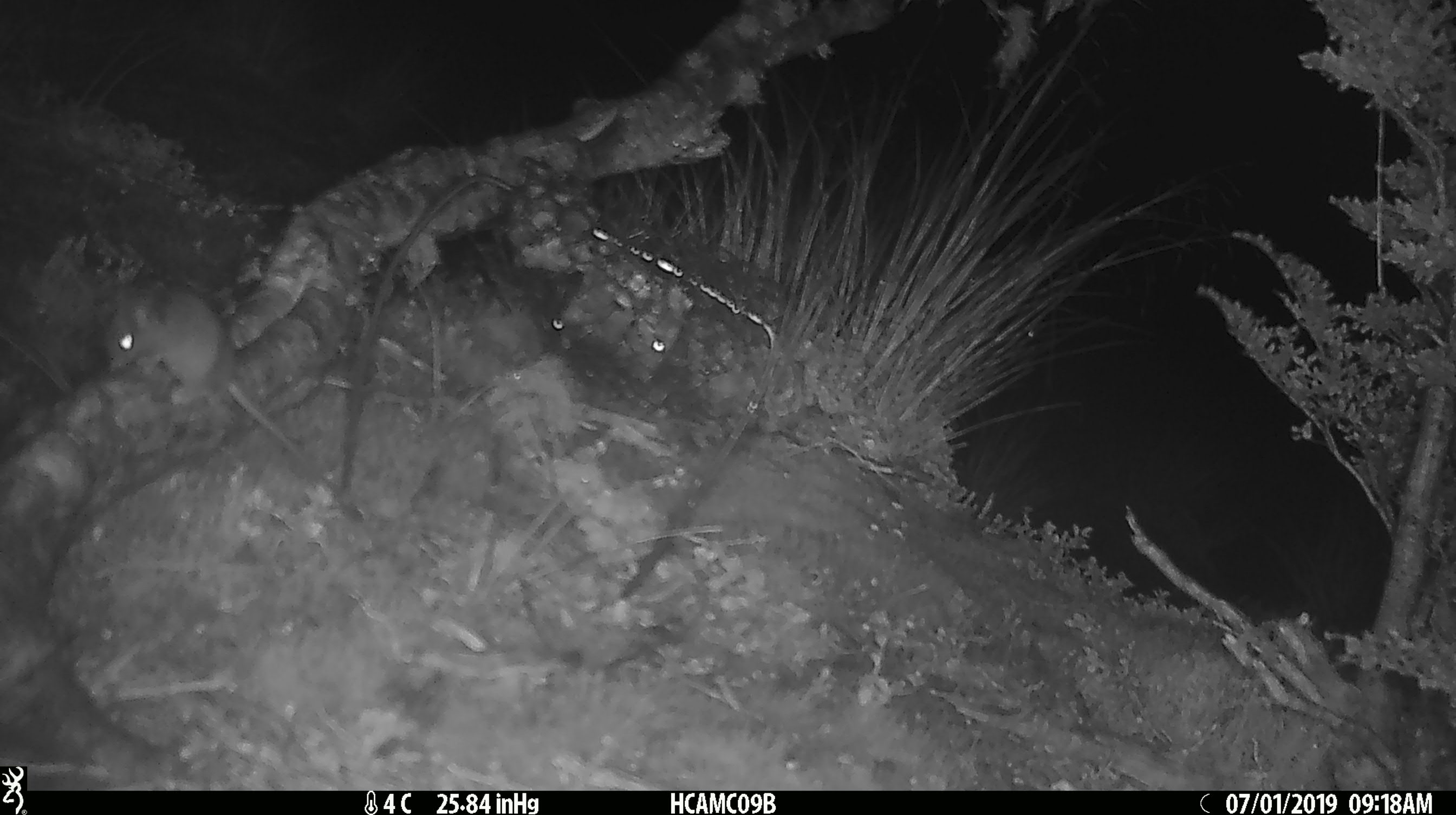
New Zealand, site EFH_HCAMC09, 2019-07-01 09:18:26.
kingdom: Animalia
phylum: Chordata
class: Mammalia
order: Rodentia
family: Muridae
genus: Mus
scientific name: Mus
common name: mouse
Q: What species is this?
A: Mouse (Mus).